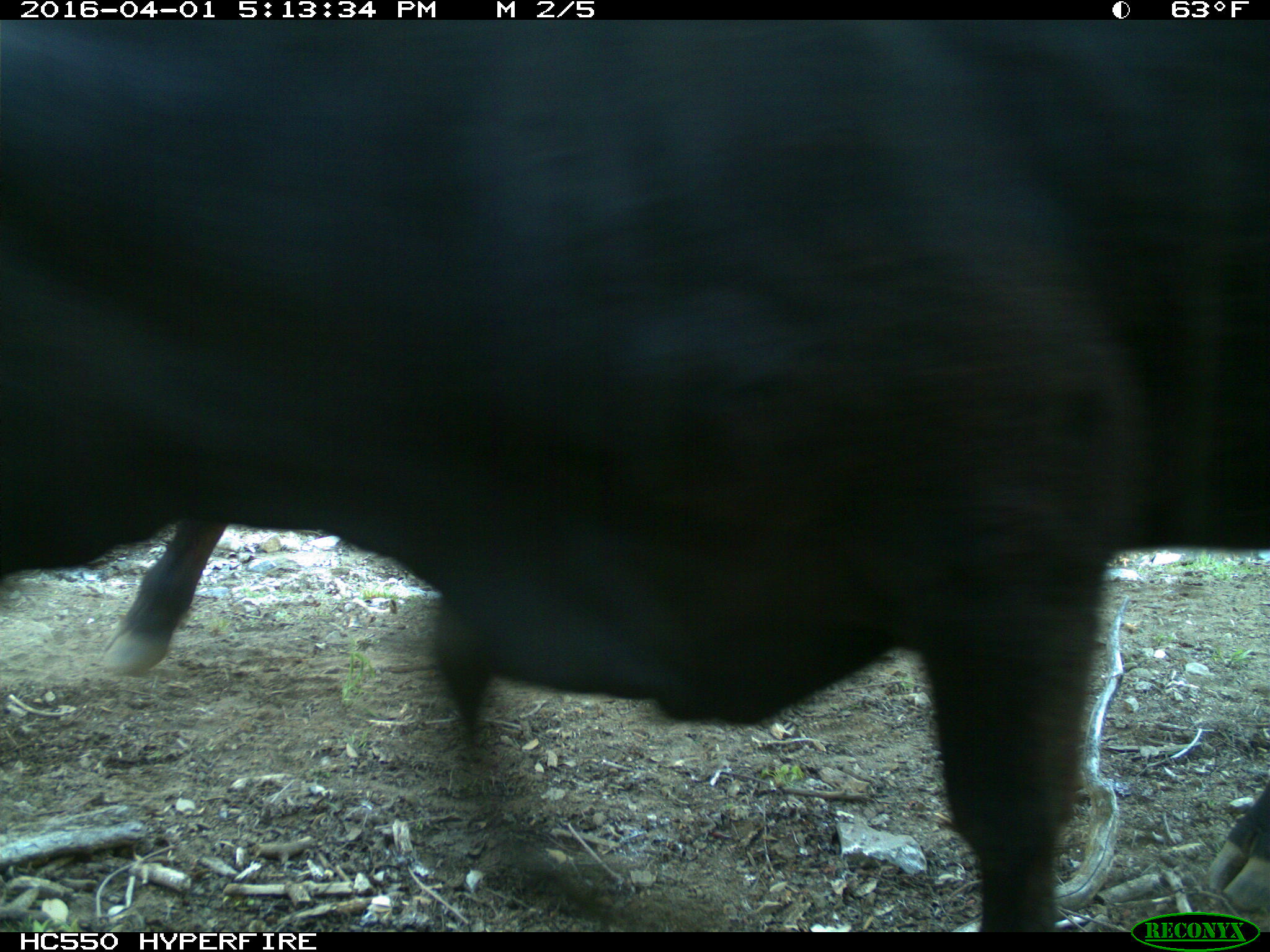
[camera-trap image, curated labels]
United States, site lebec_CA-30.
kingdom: Animalia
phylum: Chordata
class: Mammalia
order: Artiodactyla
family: Bovidae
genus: Bos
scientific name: Bos taurus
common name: domestic cow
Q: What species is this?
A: Bos taurus (domestic cow).